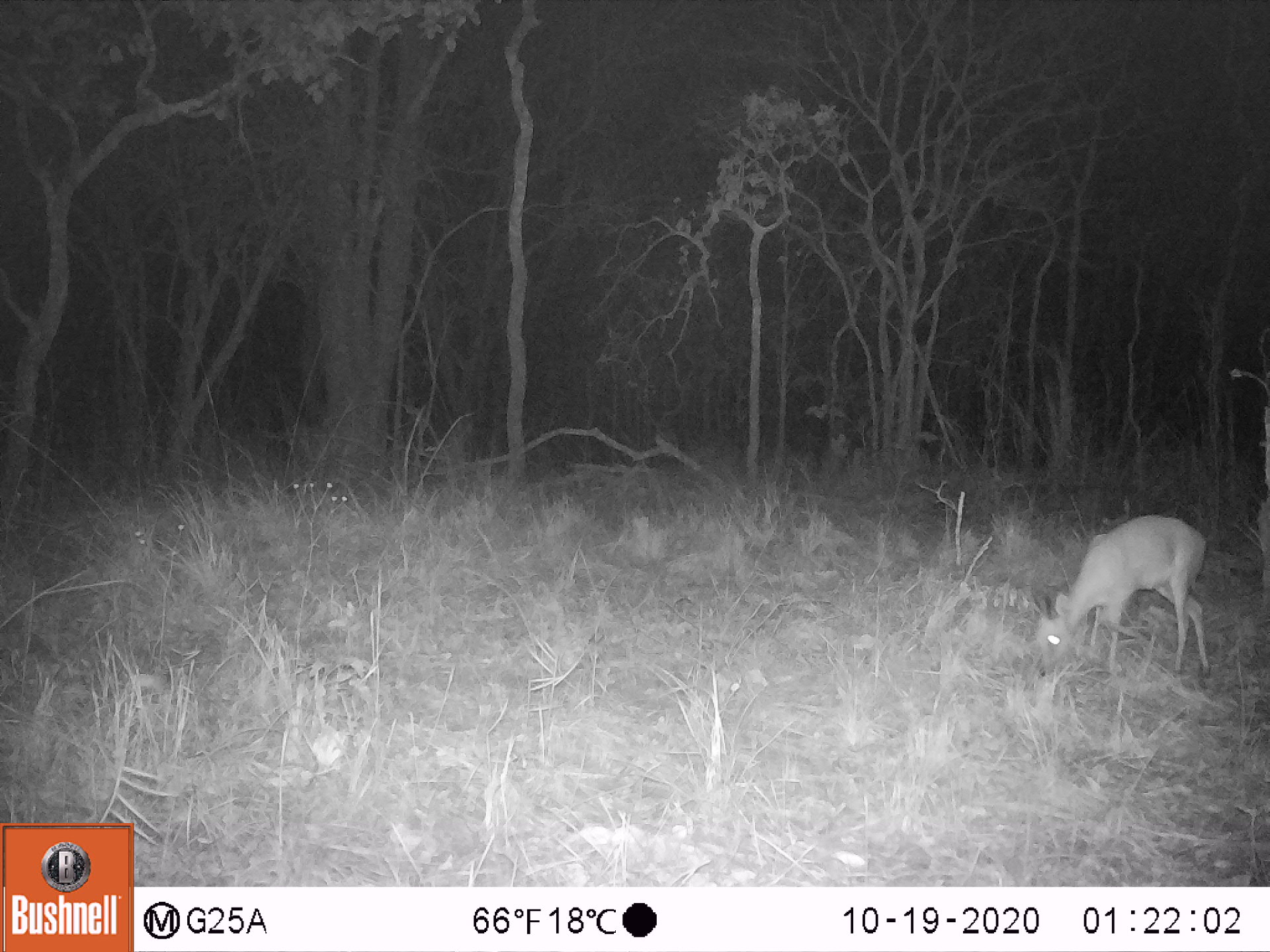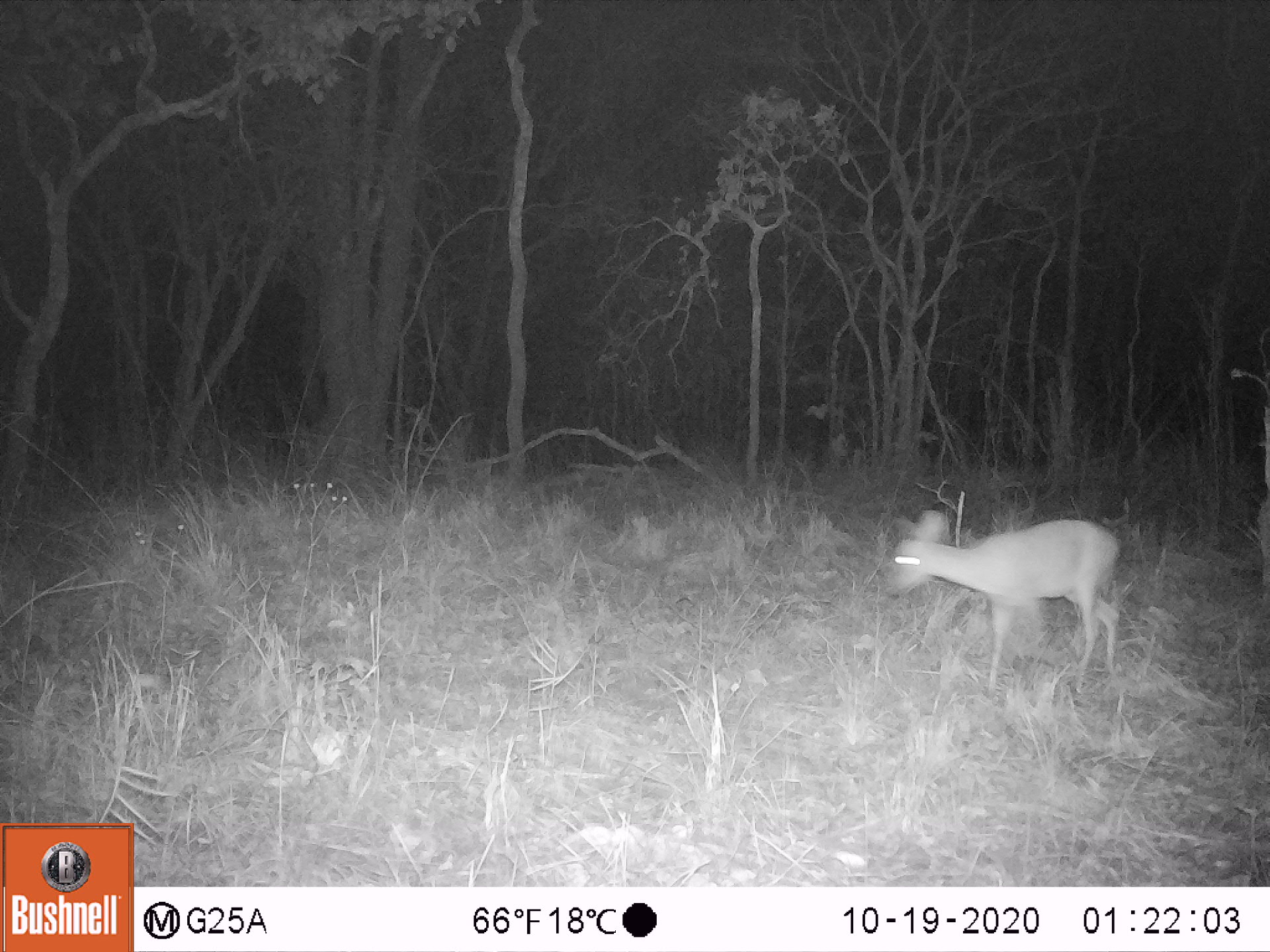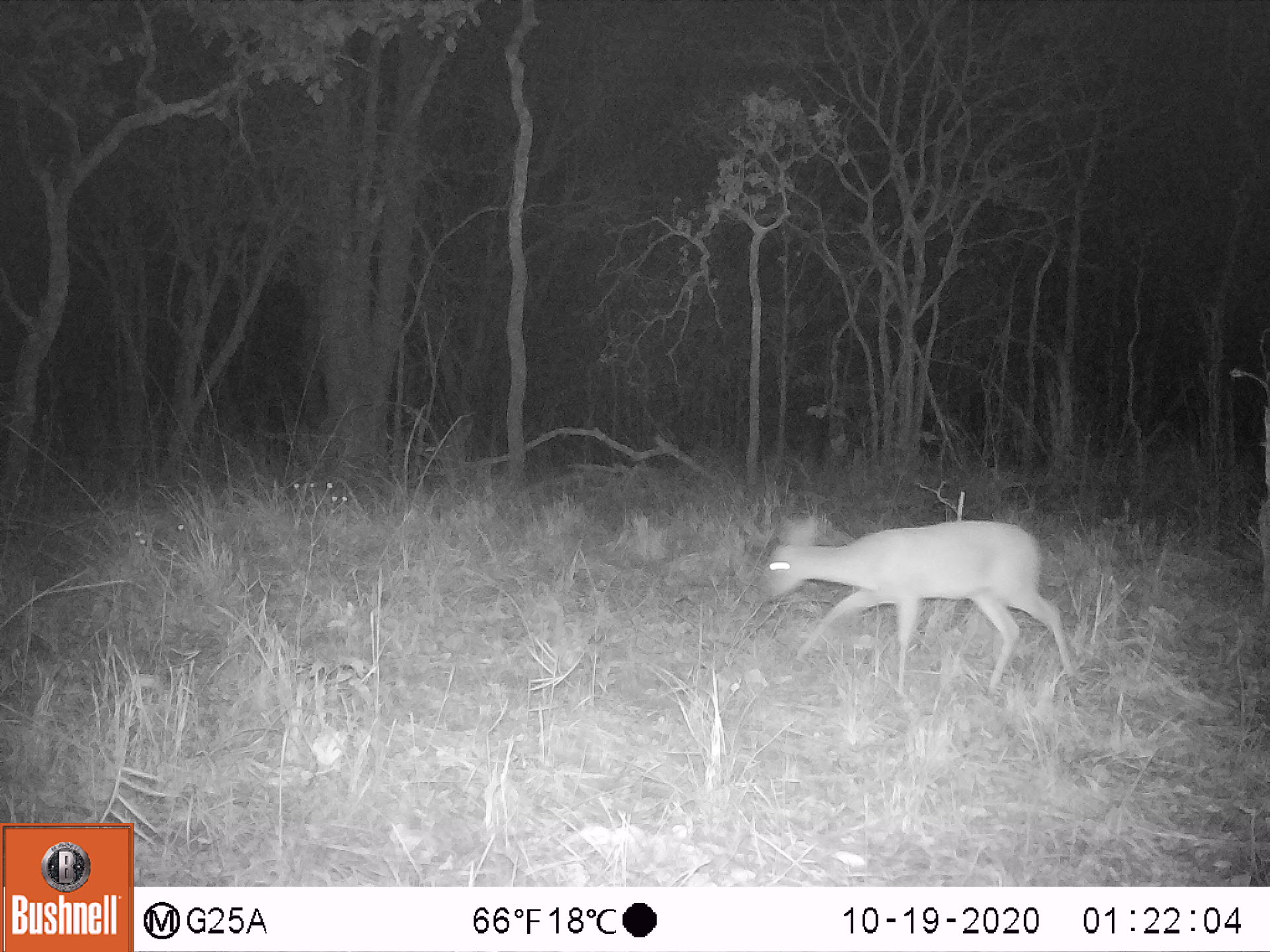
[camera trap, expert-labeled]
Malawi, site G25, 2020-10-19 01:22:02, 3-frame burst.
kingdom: Animalia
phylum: Chordata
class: Mammalia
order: Artiodactyla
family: Bovidae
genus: Sylvicapra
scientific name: Sylvicapra grimmia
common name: common duiker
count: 1